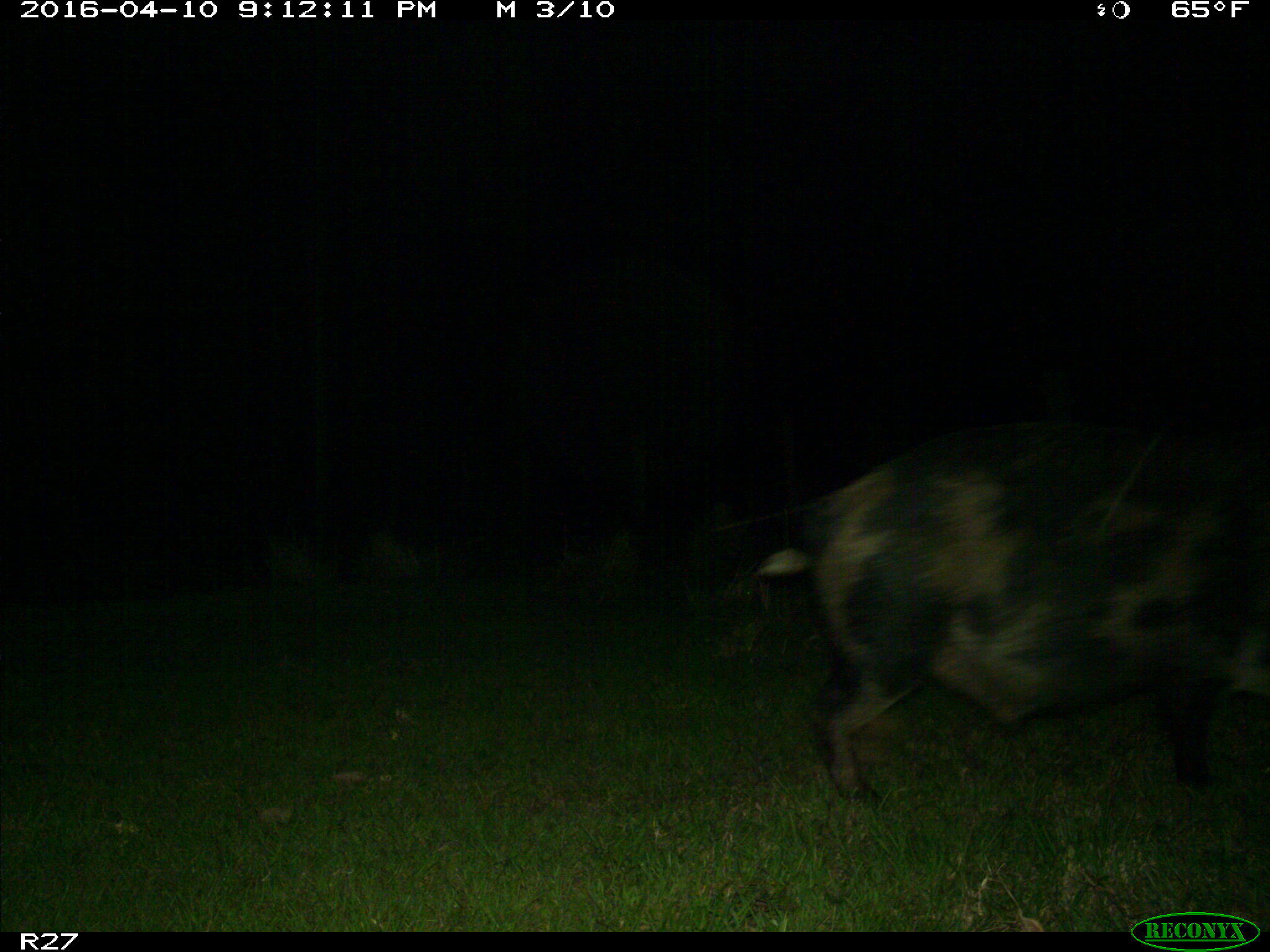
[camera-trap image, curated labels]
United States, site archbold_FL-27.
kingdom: Animalia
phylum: Chordata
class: Mammalia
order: Artiodactyla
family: Suidae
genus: Sus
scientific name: Sus scrofa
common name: wild boar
Sus scrofa (wild boar).